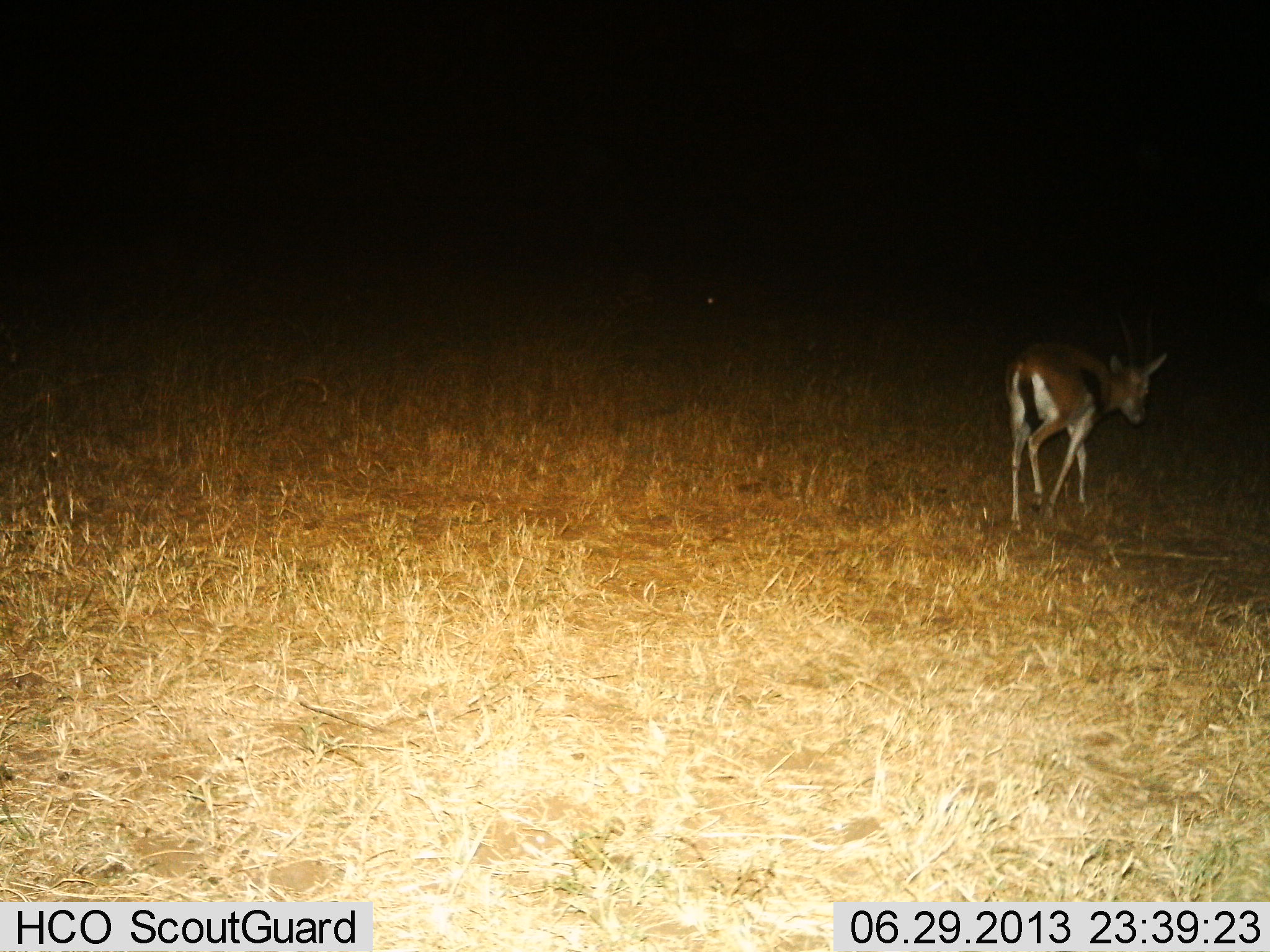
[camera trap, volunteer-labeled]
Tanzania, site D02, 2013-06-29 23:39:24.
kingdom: Animalia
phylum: Chordata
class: Mammalia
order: Artiodactyla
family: Bovidae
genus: Eudorcas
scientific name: Eudorcas thomsonii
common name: thomson's gazelle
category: gazellethomsons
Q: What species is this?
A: Gazellethomsons (thomson's gazelle) (Eudorcas thomsonii).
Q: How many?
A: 1.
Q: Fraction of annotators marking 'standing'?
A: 17%.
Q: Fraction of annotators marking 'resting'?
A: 0%.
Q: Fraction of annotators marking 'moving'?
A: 83%.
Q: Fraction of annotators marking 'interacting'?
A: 0%.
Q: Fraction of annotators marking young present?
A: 0%.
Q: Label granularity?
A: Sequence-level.